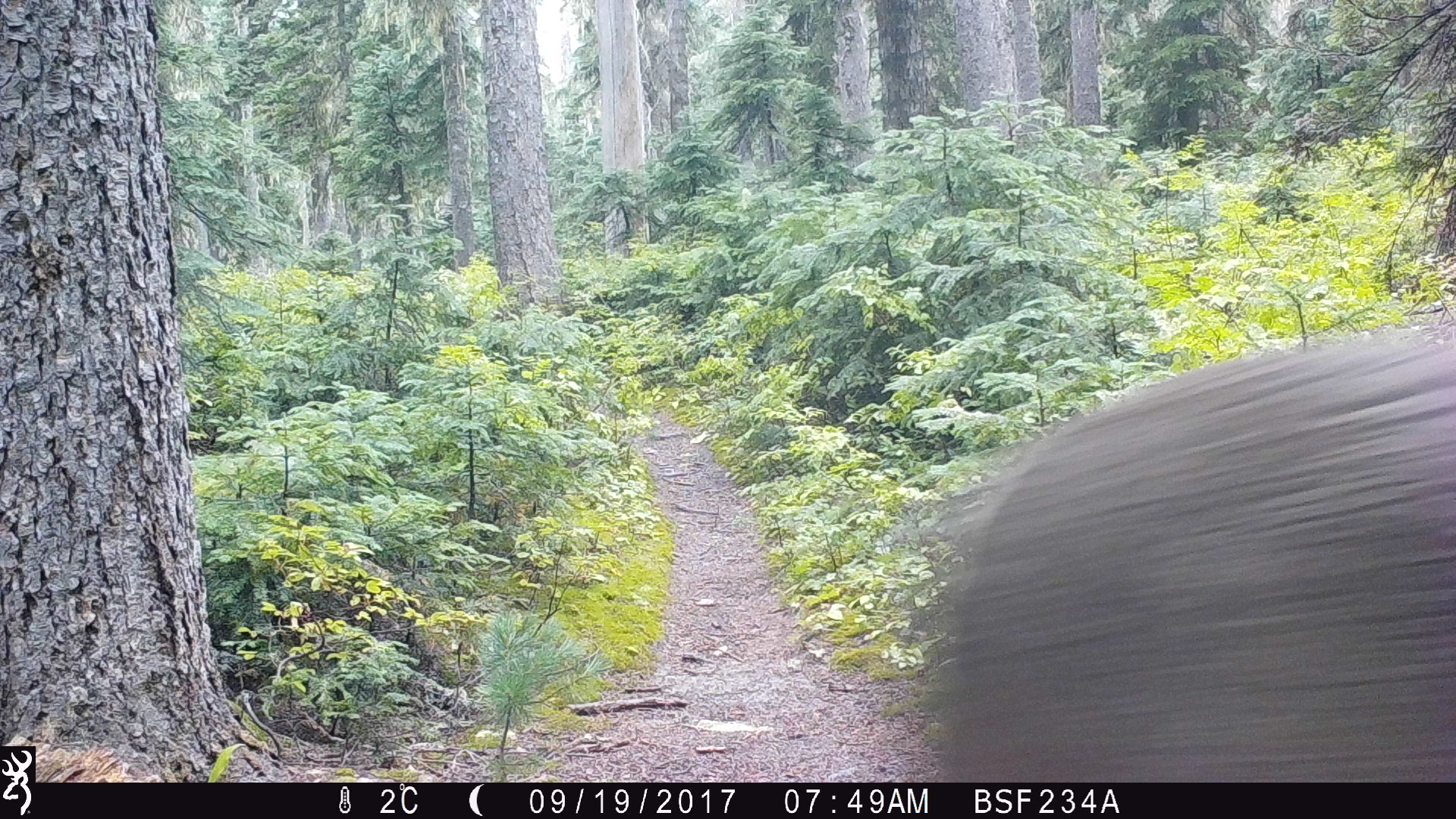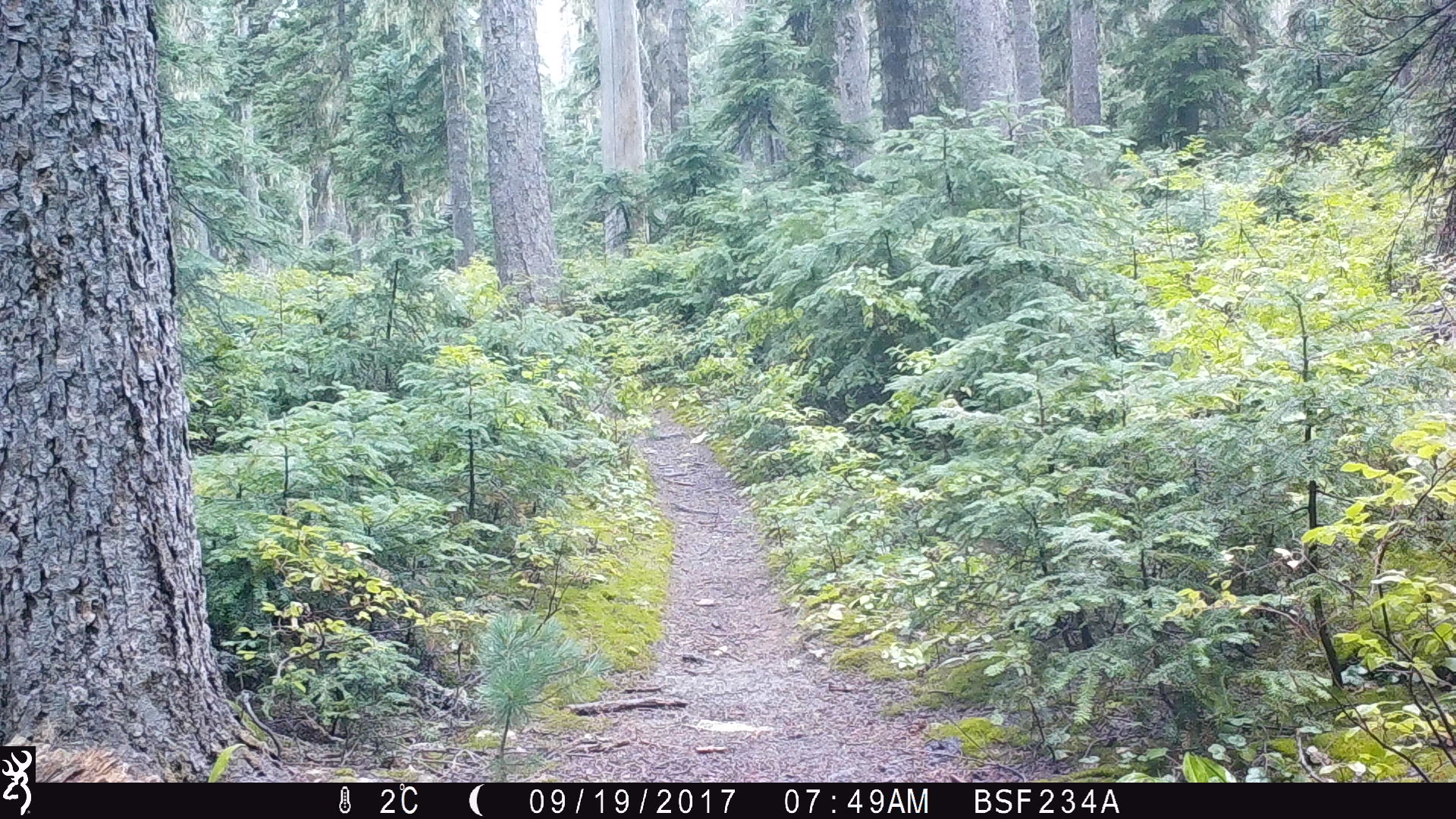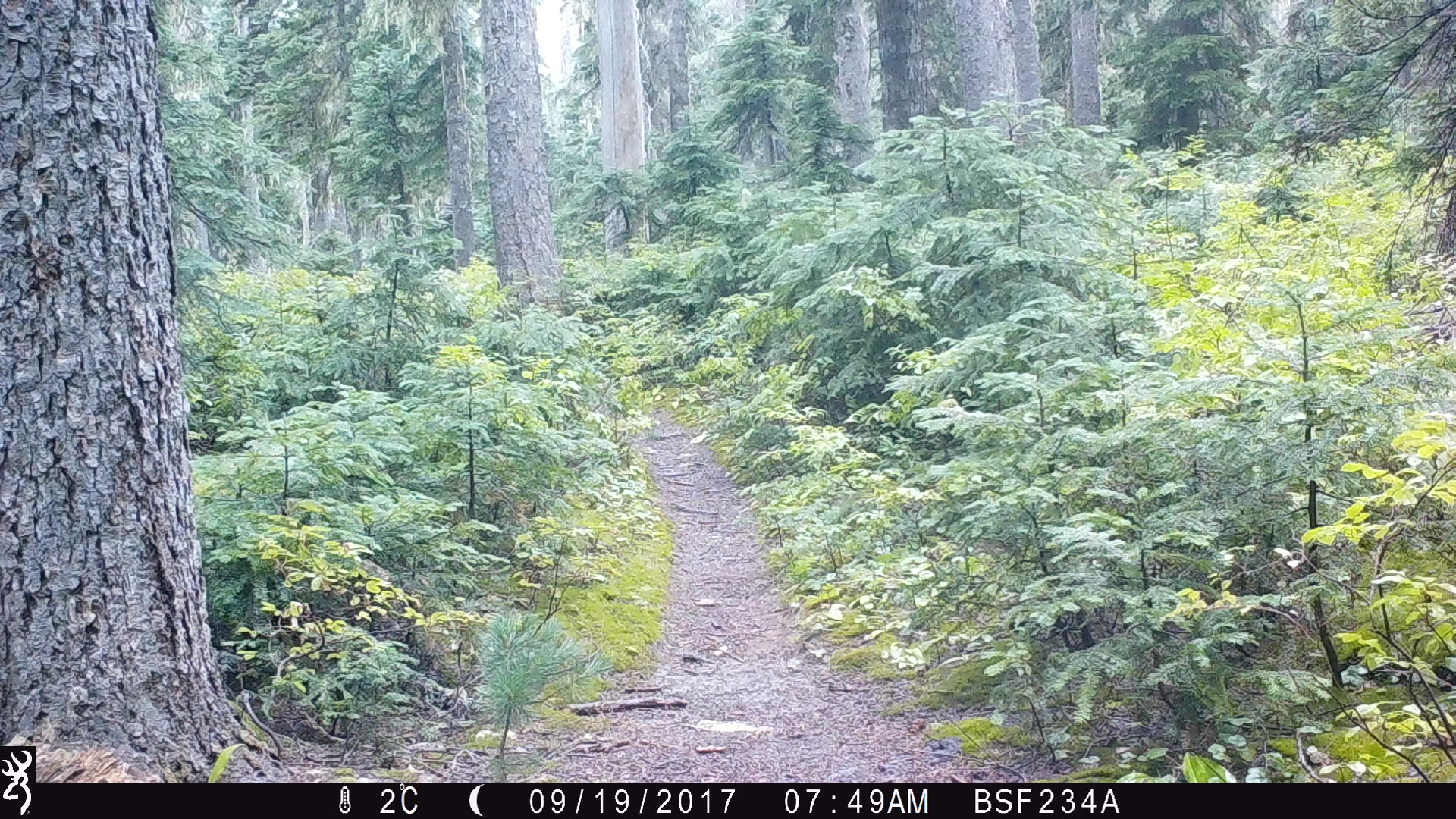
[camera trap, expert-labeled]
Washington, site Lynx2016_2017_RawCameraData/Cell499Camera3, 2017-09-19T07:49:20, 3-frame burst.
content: unidentified animal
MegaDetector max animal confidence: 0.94